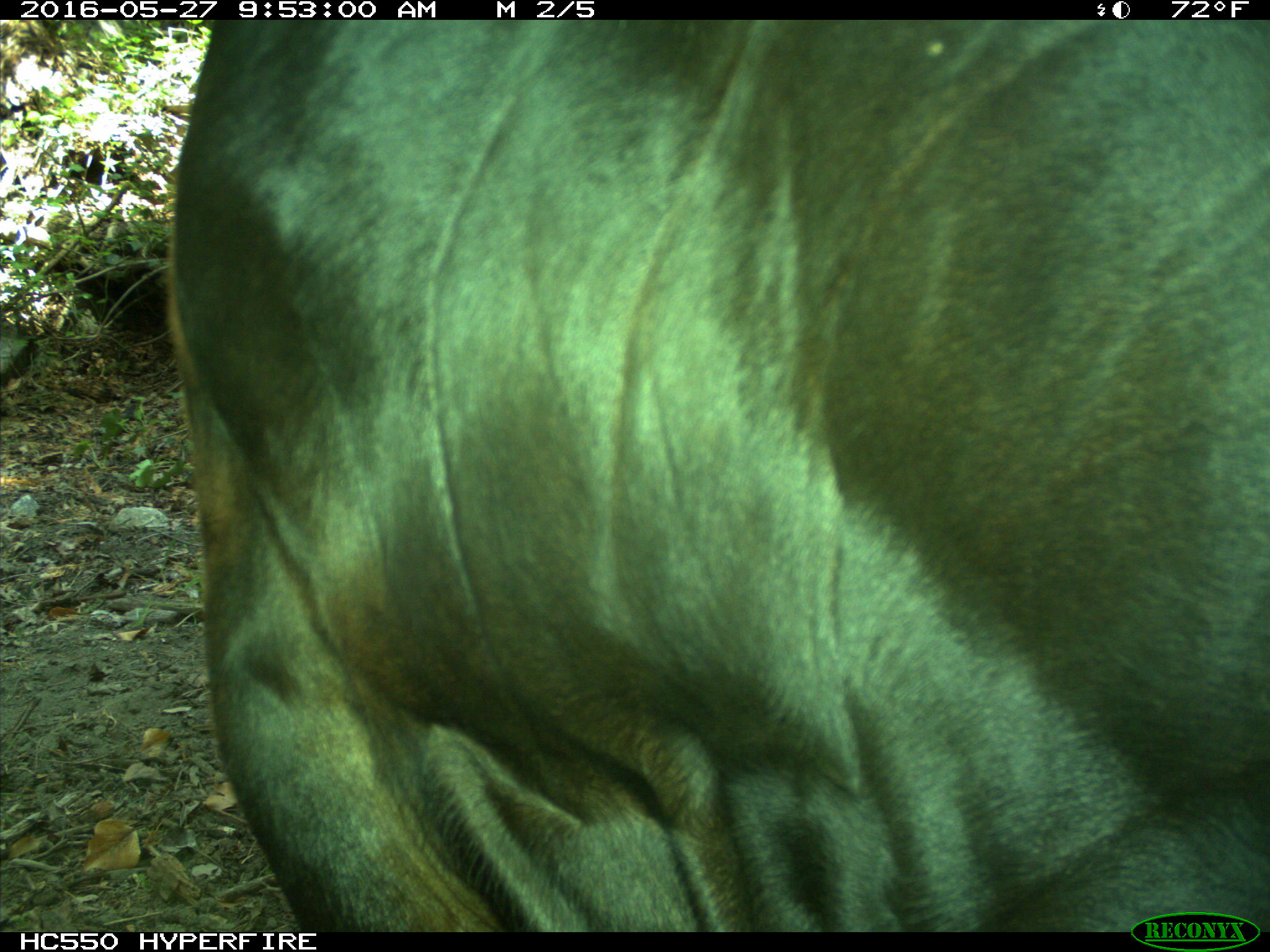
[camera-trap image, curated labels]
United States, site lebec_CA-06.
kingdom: Animalia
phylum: Chordata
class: Mammalia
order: Artiodactyla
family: Bovidae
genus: Bos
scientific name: Bos taurus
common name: domestic cow